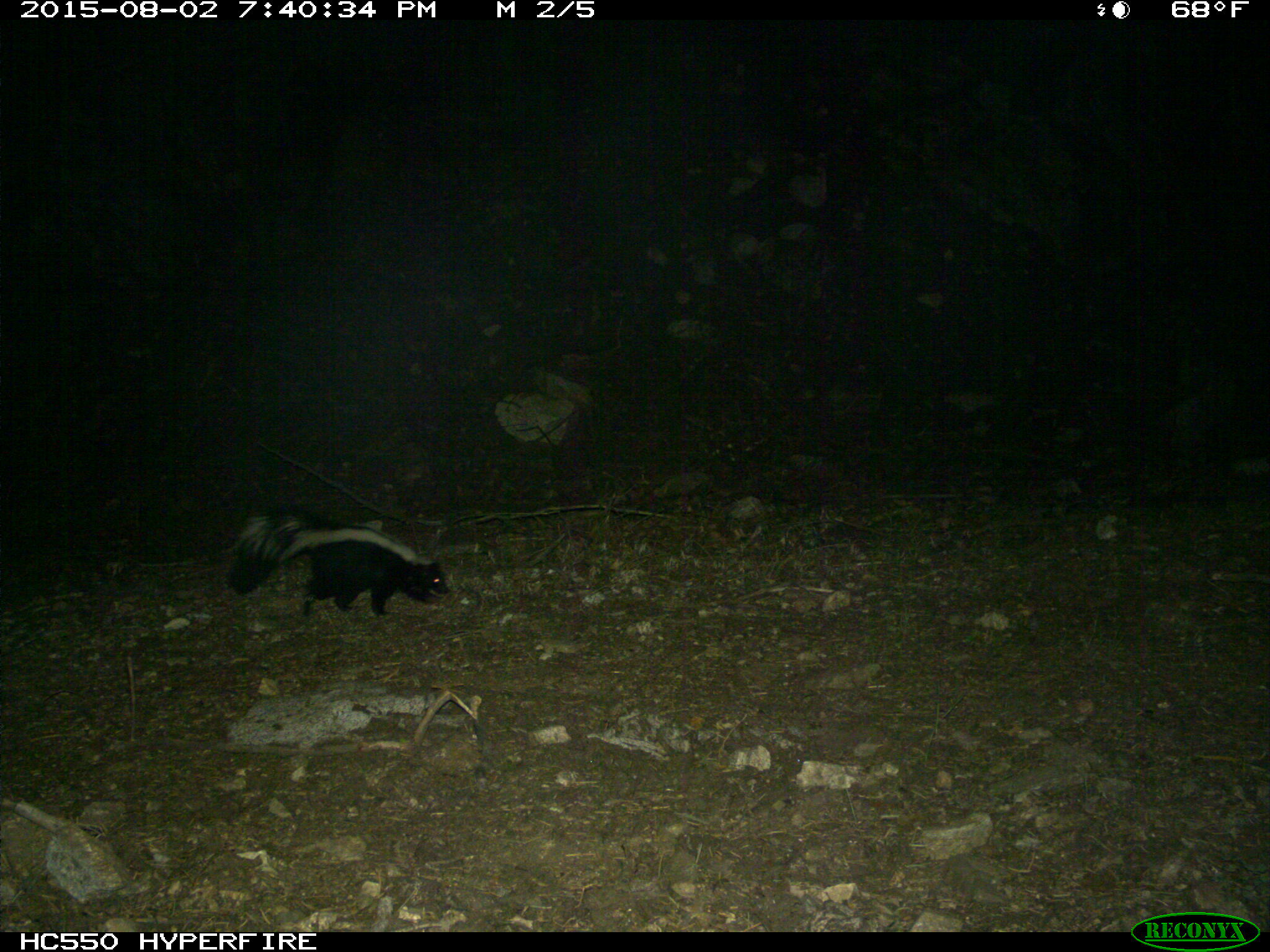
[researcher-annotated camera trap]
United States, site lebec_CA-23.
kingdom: Animalia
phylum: Chordata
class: Mammalia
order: Carnivora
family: Mephitidae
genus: Mephitis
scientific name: Mephitis mephitis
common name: striped skunk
Mephitis mephitis (striped skunk).